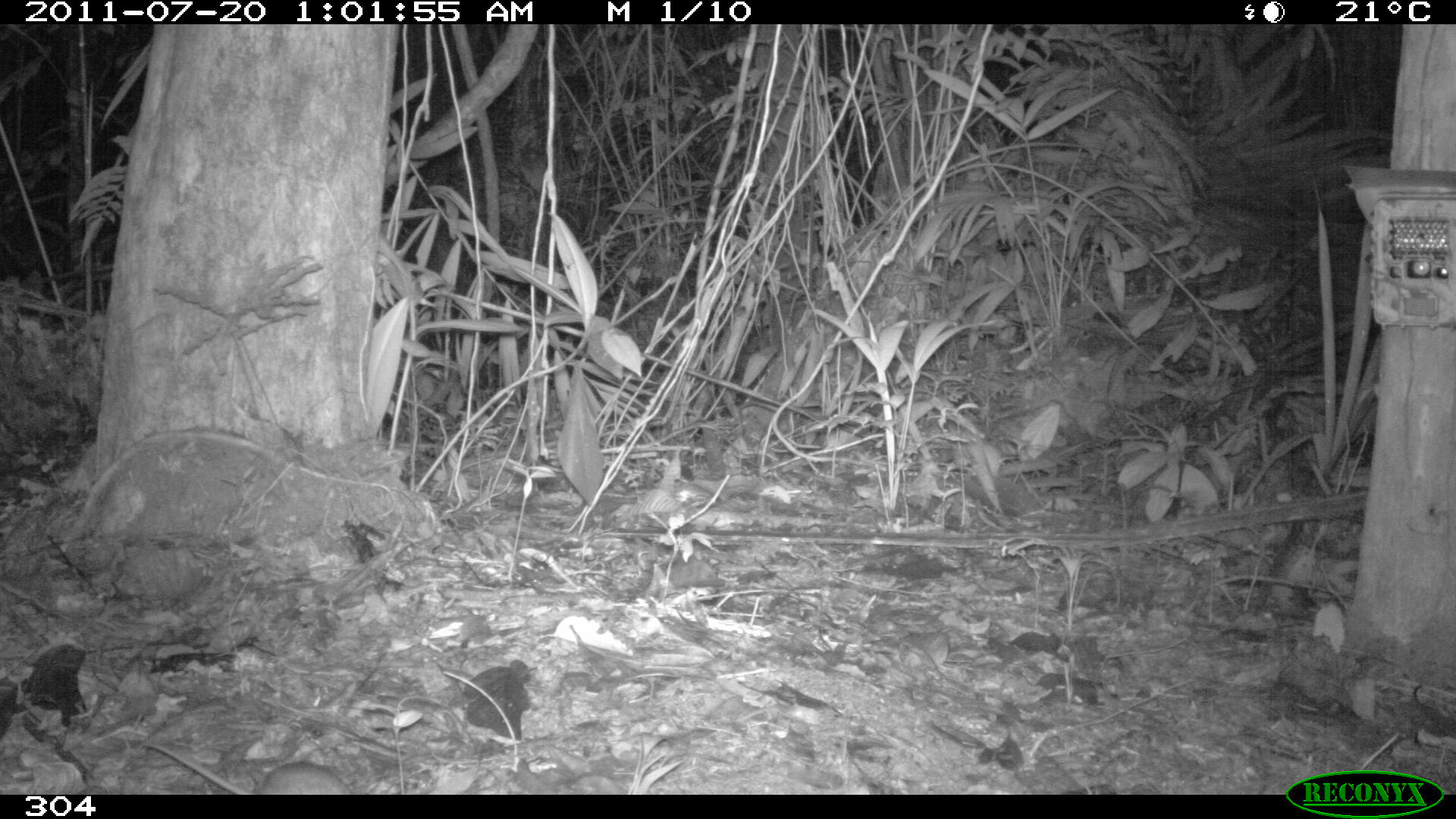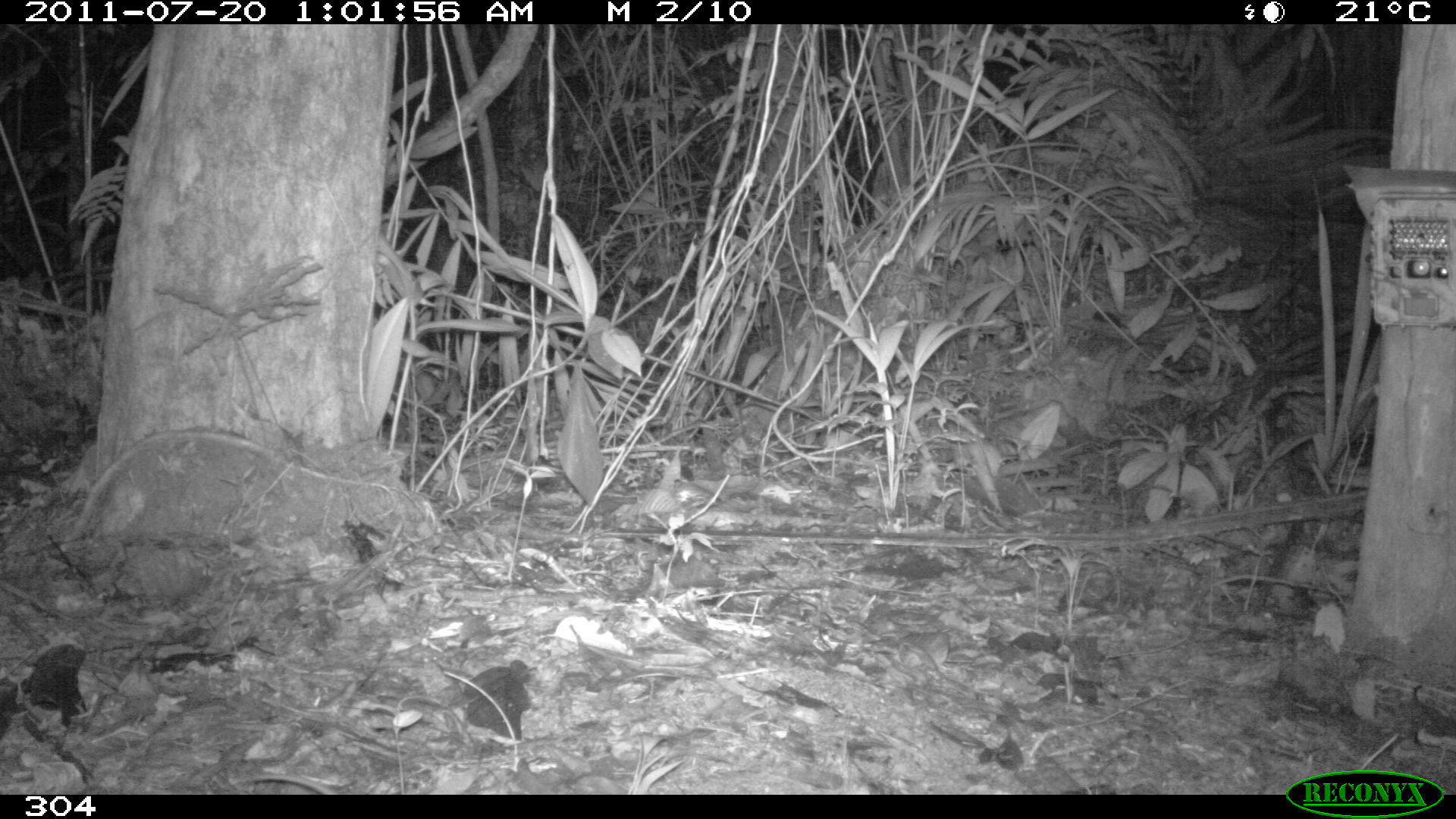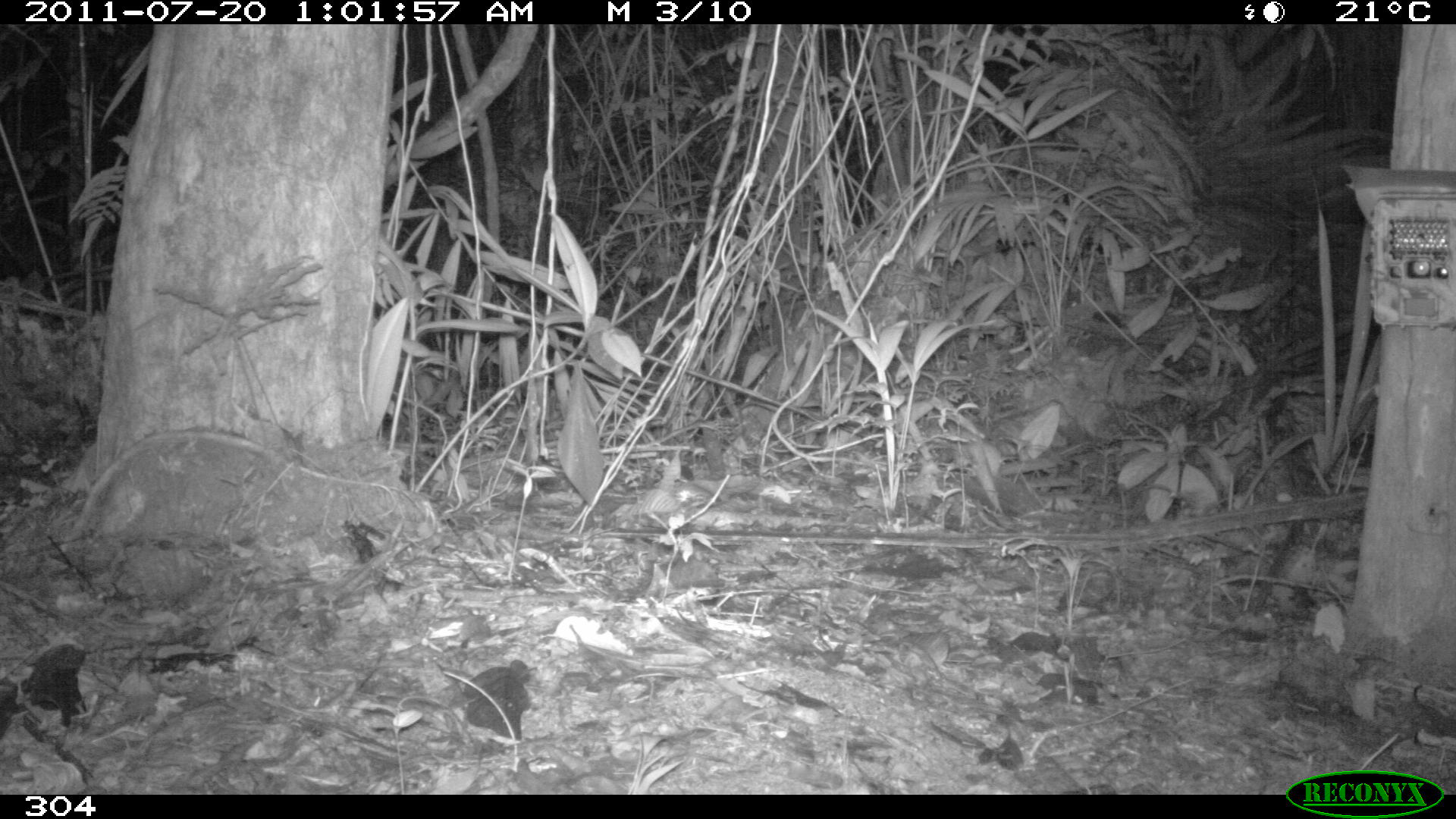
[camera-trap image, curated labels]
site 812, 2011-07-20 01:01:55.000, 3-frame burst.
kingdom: Animalia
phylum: Chordata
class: Mammalia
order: Rodentia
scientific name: Rodentia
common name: rodents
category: unknown rodent